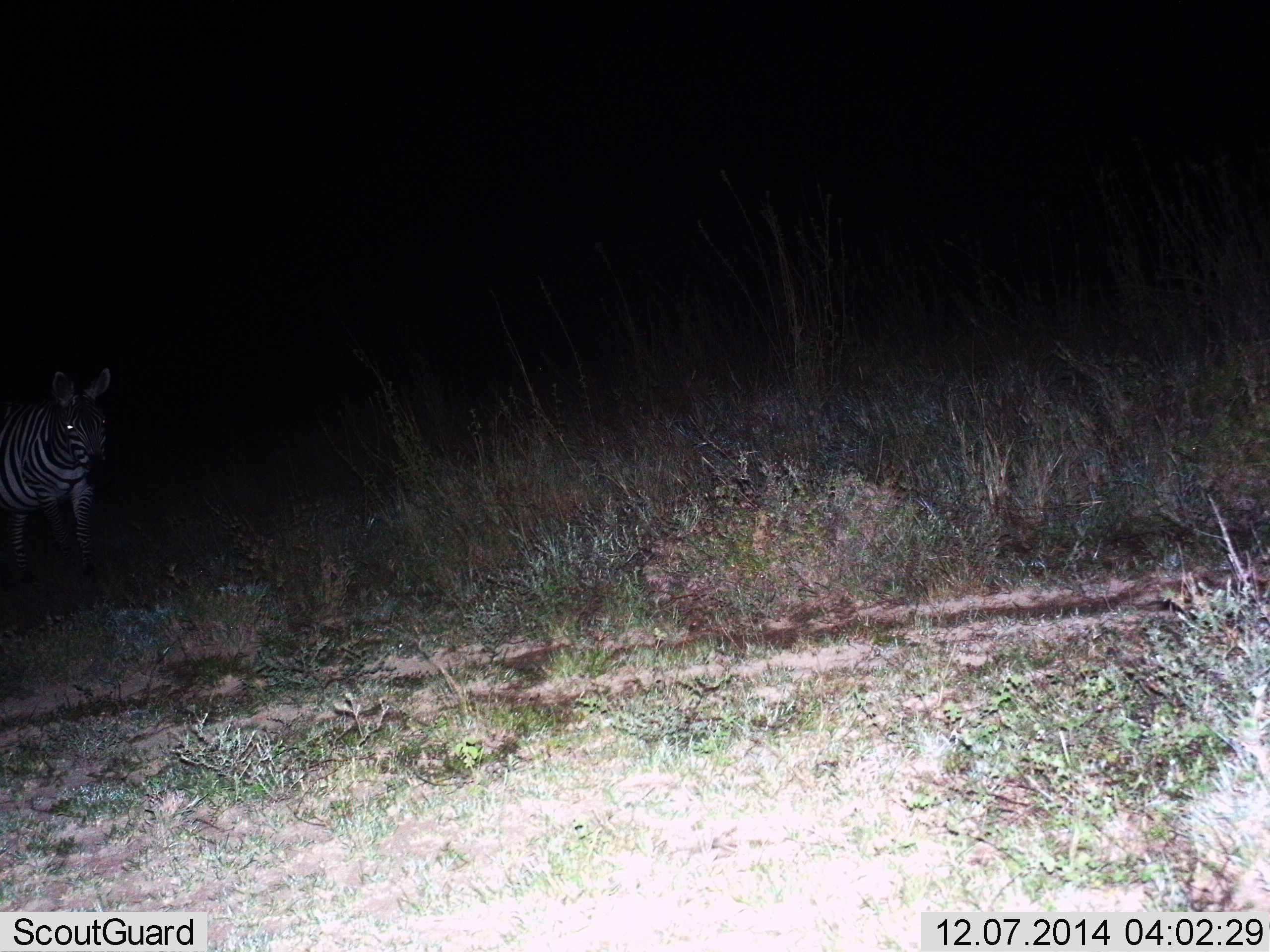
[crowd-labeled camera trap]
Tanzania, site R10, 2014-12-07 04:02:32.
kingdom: Animalia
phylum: Chordata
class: Mammalia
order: Perissodactyla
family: Equidae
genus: Equus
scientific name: Equus quagga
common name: plains zebra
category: zebra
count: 1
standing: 40%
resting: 0%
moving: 70%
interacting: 0%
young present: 0%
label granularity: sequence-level